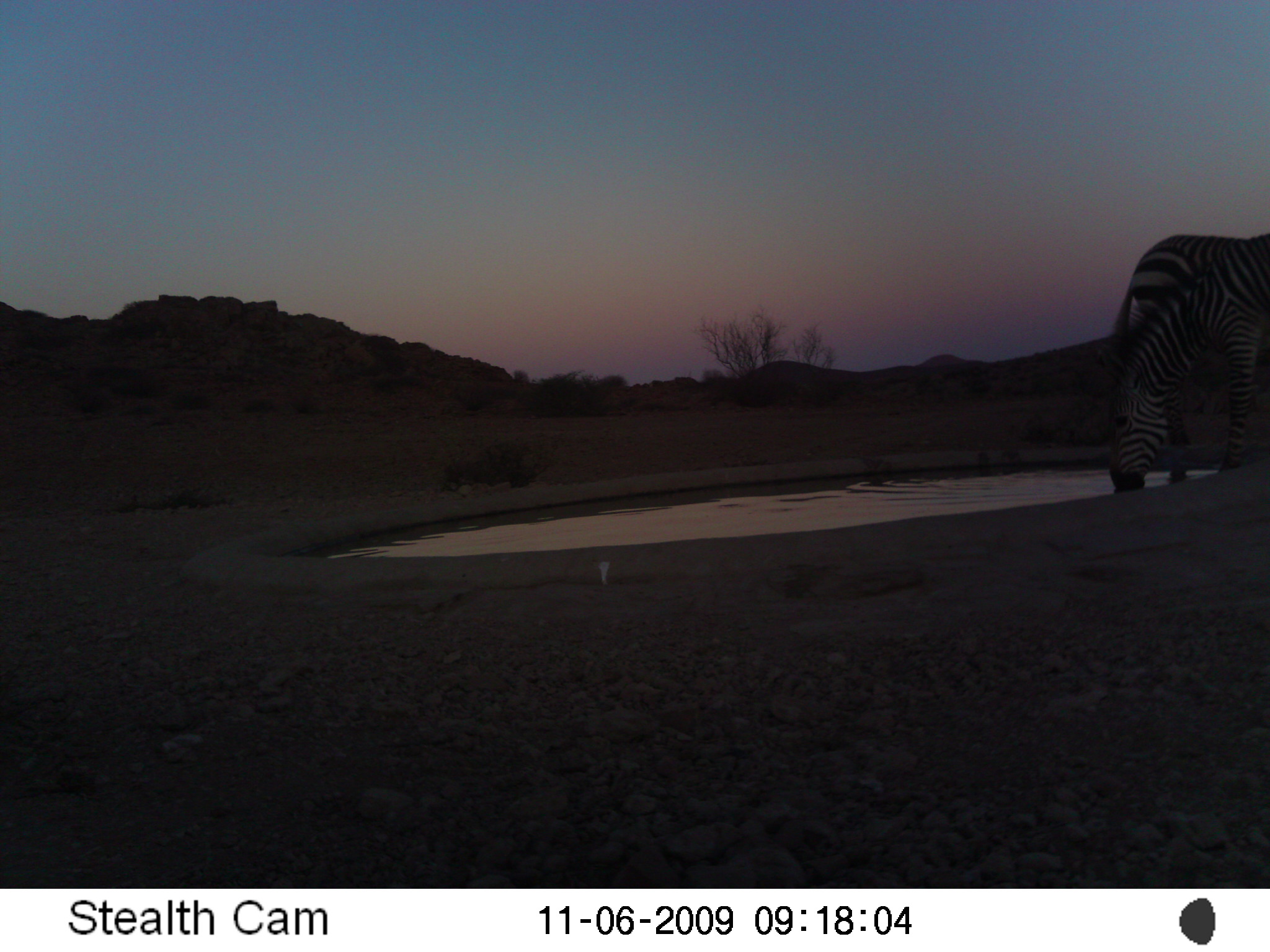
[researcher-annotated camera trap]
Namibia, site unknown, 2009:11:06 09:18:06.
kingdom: Animalia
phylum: Chordata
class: Mammalia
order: Perissodactyla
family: Equidae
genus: Equus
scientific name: Equus zebra hartmannae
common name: hartmann's mountain zebra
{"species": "Equus zebra hartmannae (hartmann's mountain zebra)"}